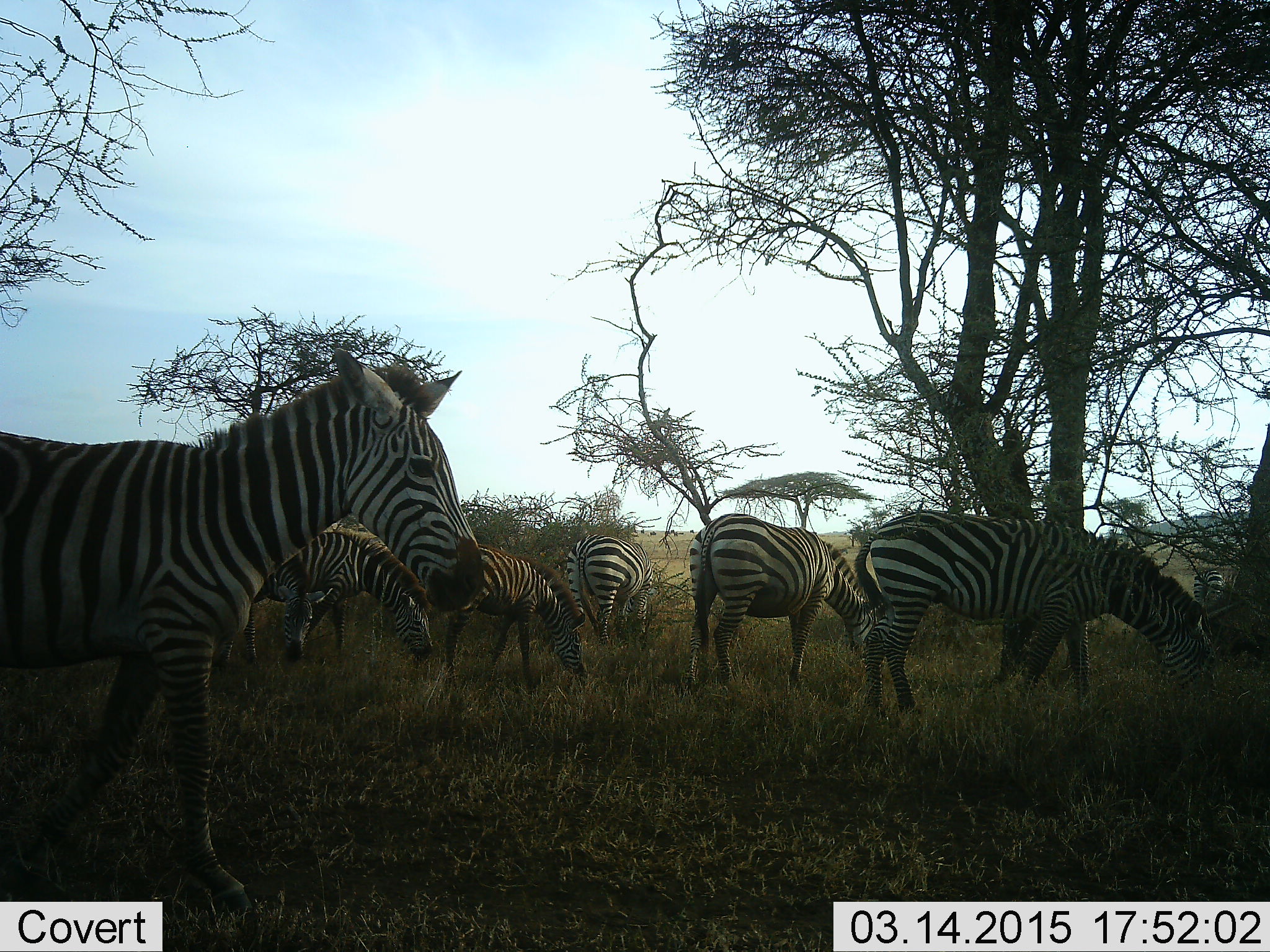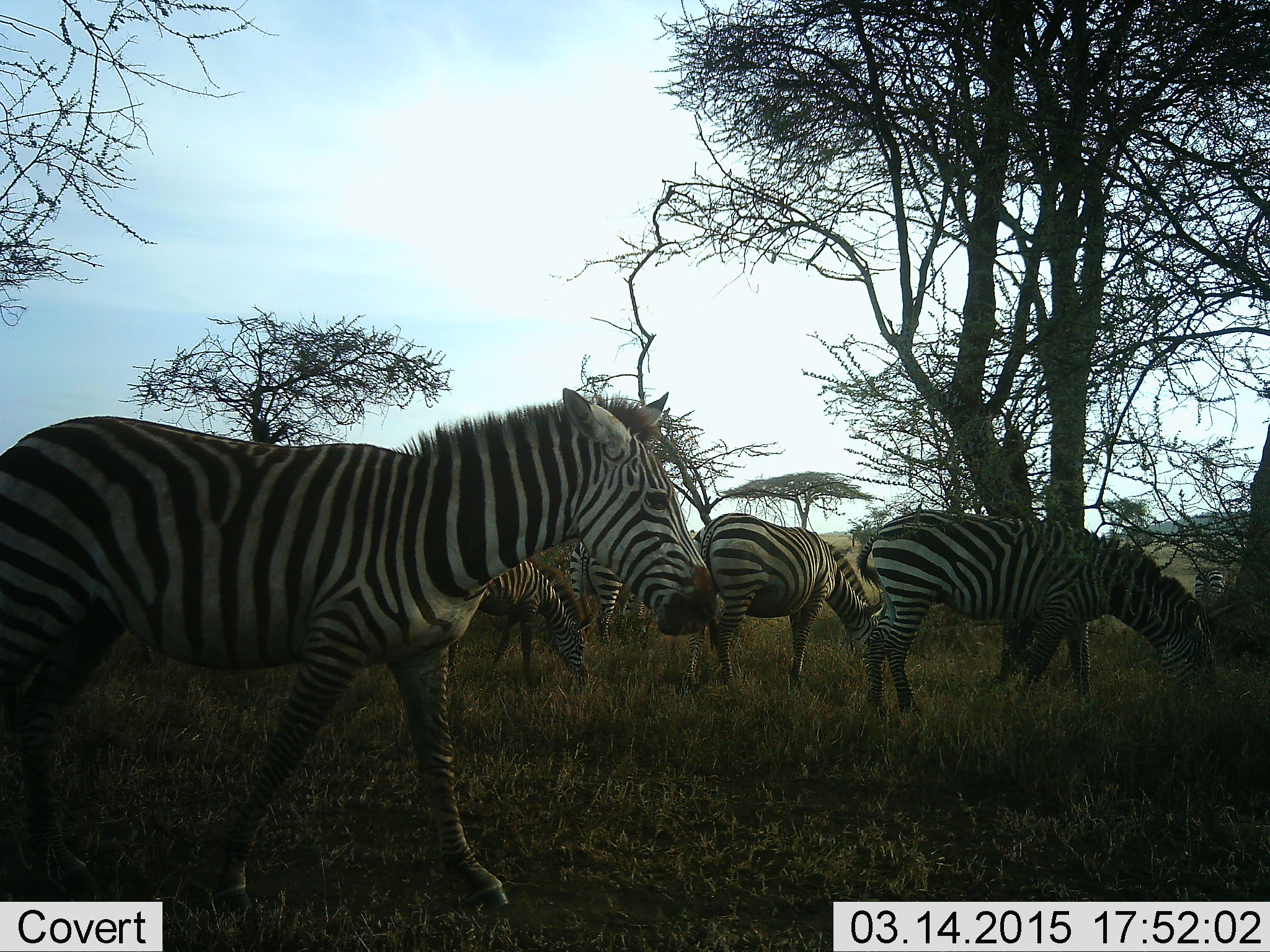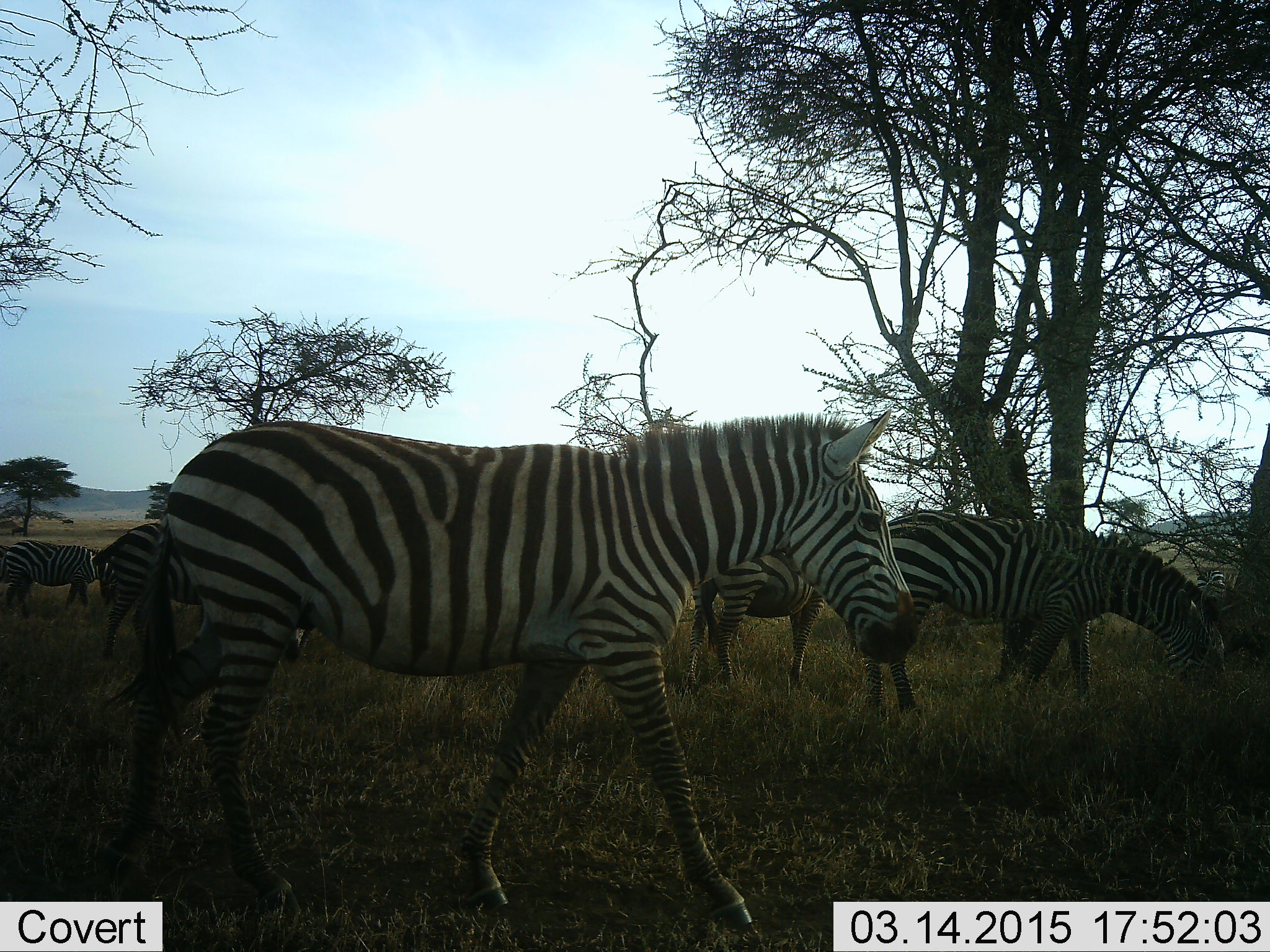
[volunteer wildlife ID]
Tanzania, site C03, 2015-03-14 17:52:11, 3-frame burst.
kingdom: Animalia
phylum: Chordata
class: Mammalia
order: Perissodactyla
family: Equidae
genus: Equus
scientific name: Equus quagga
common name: plains zebra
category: zebra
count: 7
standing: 50%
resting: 10%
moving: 70%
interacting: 0%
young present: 0%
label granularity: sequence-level